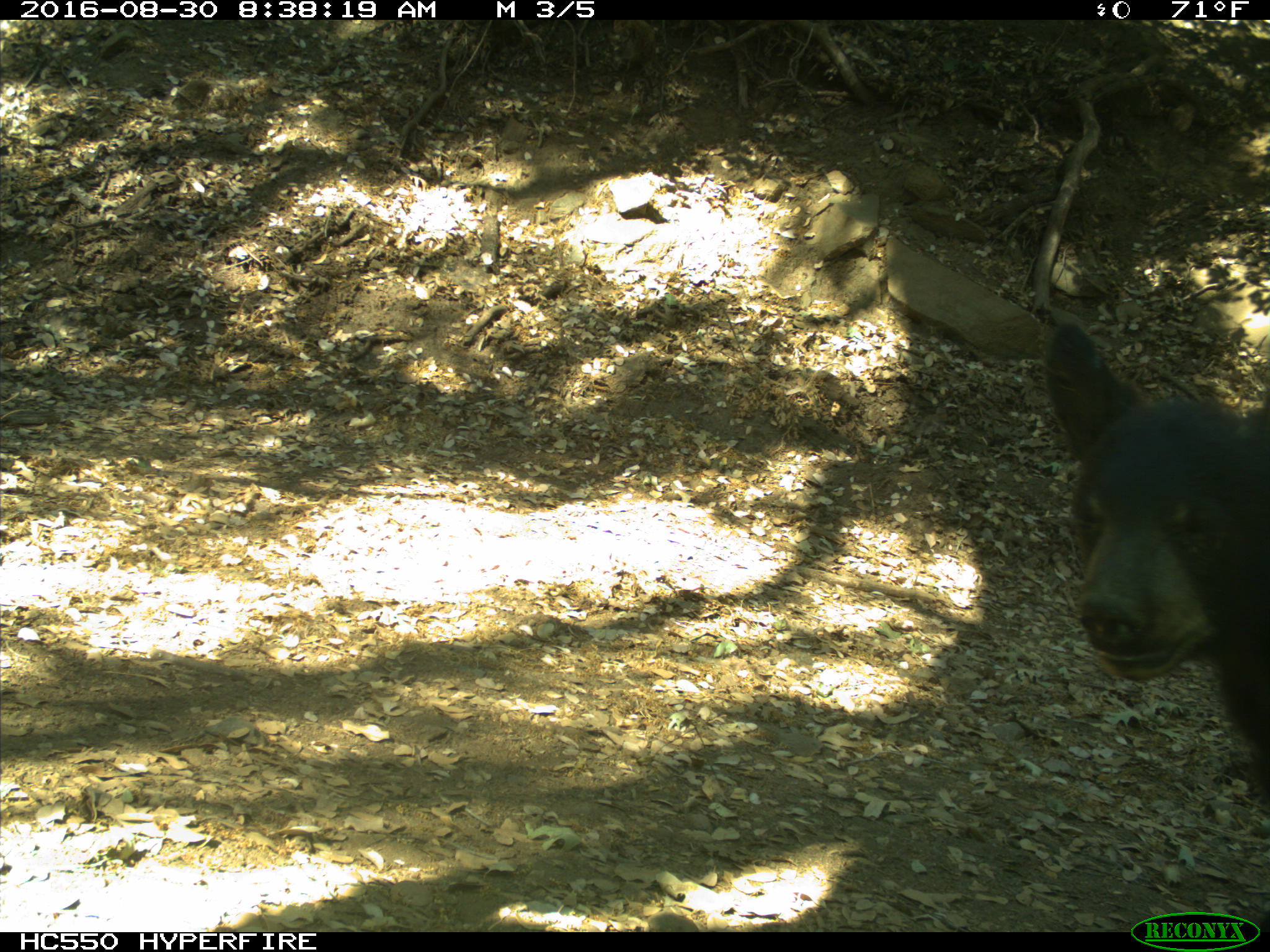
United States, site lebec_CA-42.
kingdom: Animalia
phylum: Chordata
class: Mammalia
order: Carnivora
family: Ursidae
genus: Ursus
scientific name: Ursus americanus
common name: american black bear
Ursus americanus (american black bear).